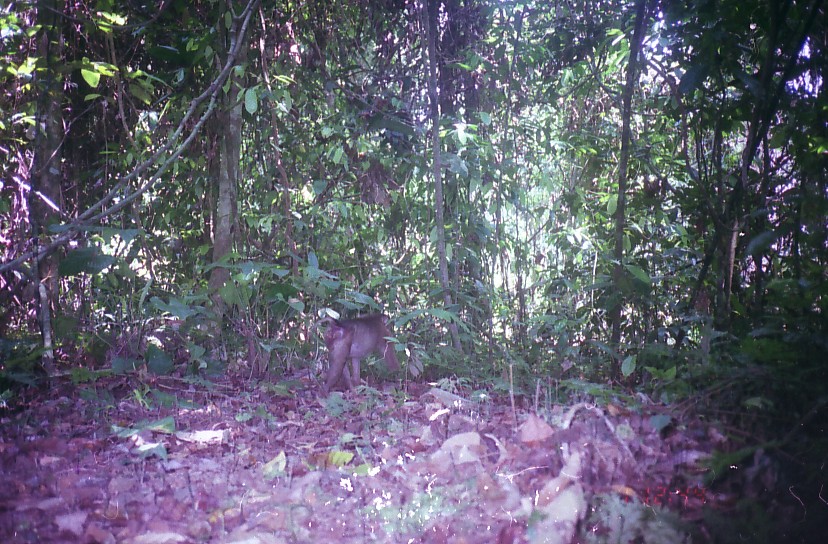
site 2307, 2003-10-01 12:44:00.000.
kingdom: Animalia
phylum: Chordata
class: Mammalia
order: Primates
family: Cercopithecidae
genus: Macaca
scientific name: Macaca nemestrina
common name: southern pig-tailed macaque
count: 1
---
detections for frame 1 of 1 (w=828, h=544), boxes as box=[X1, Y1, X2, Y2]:
macaca nemestrina: box=[313, 312, 403, 397]